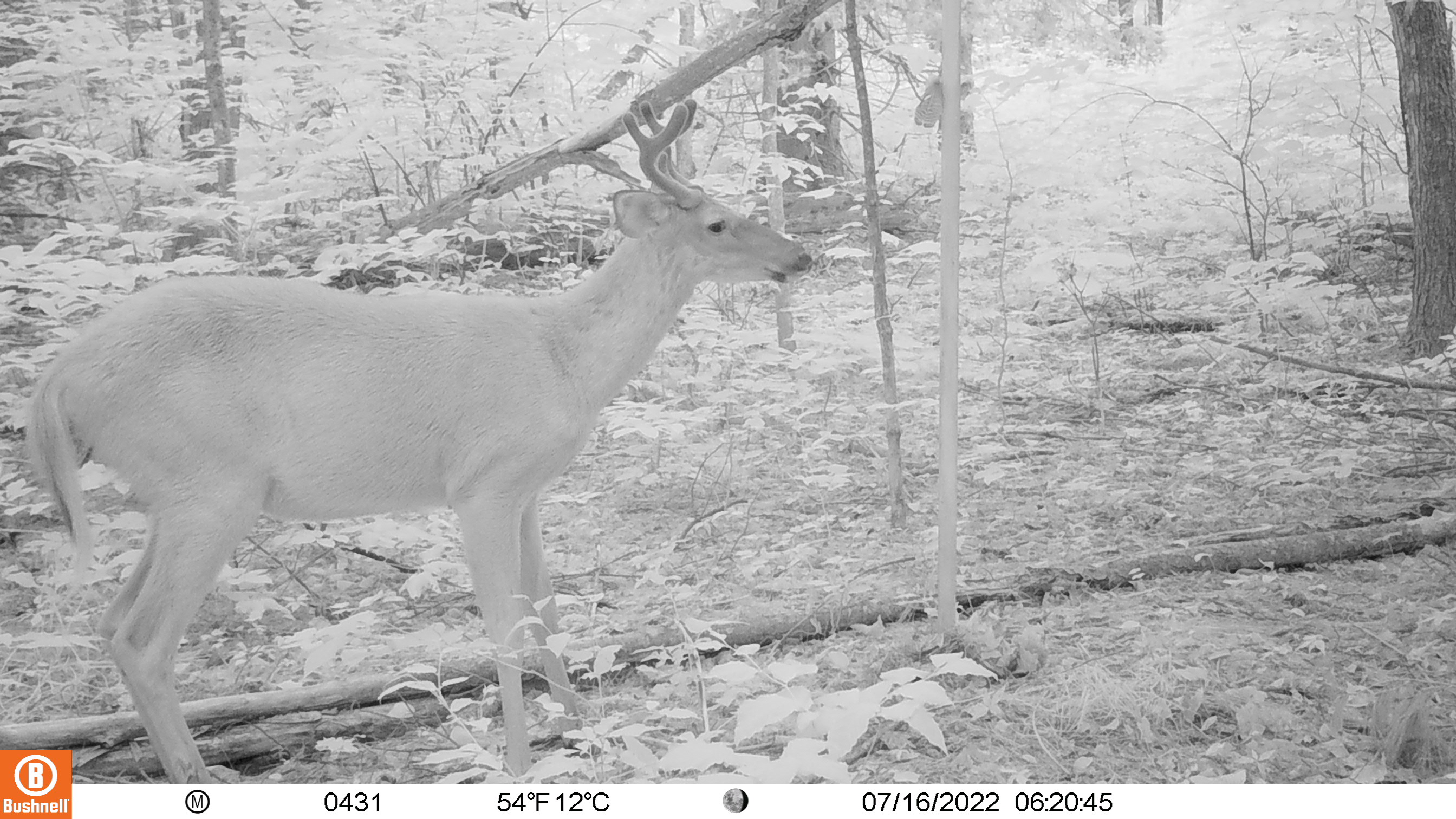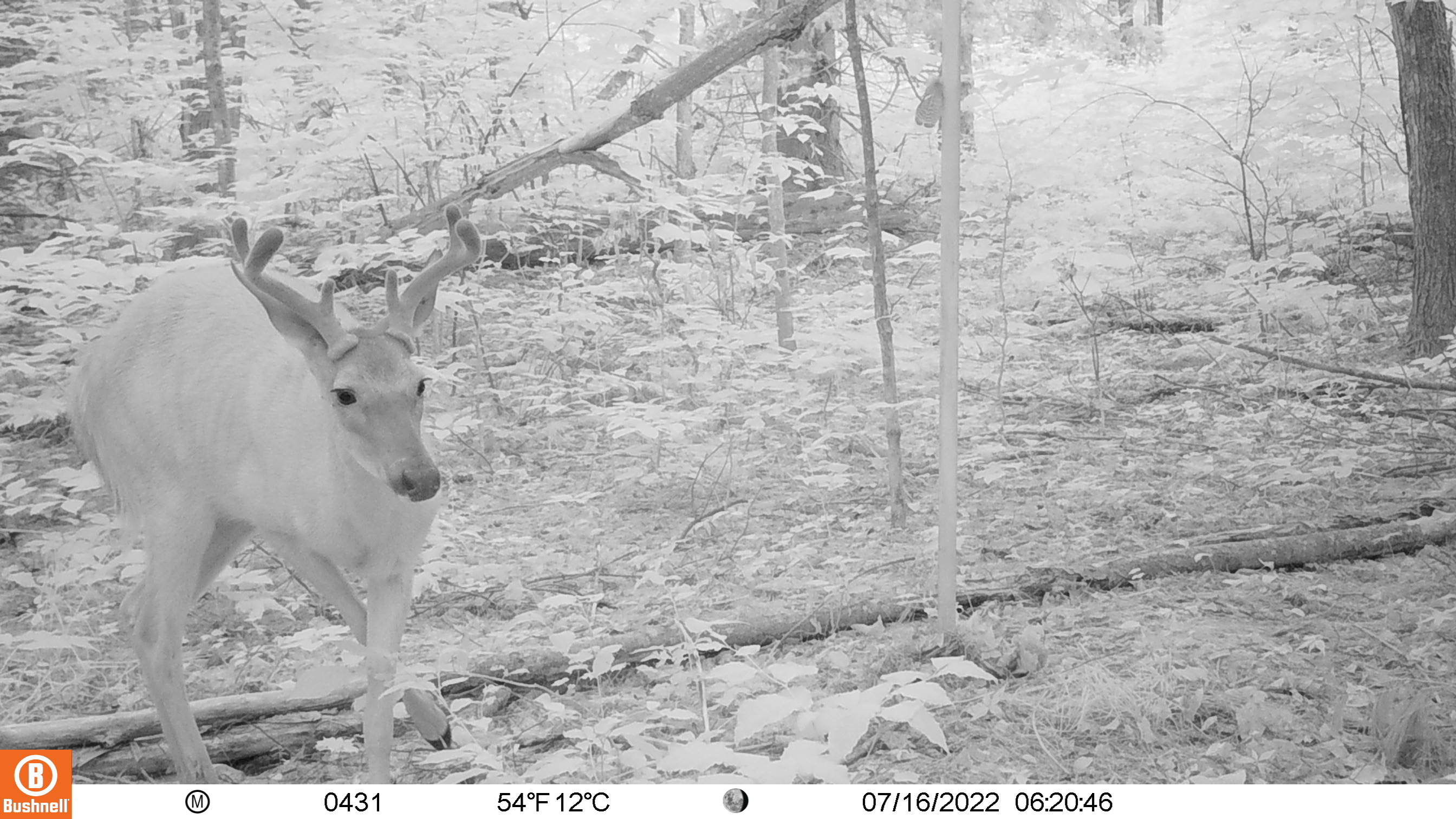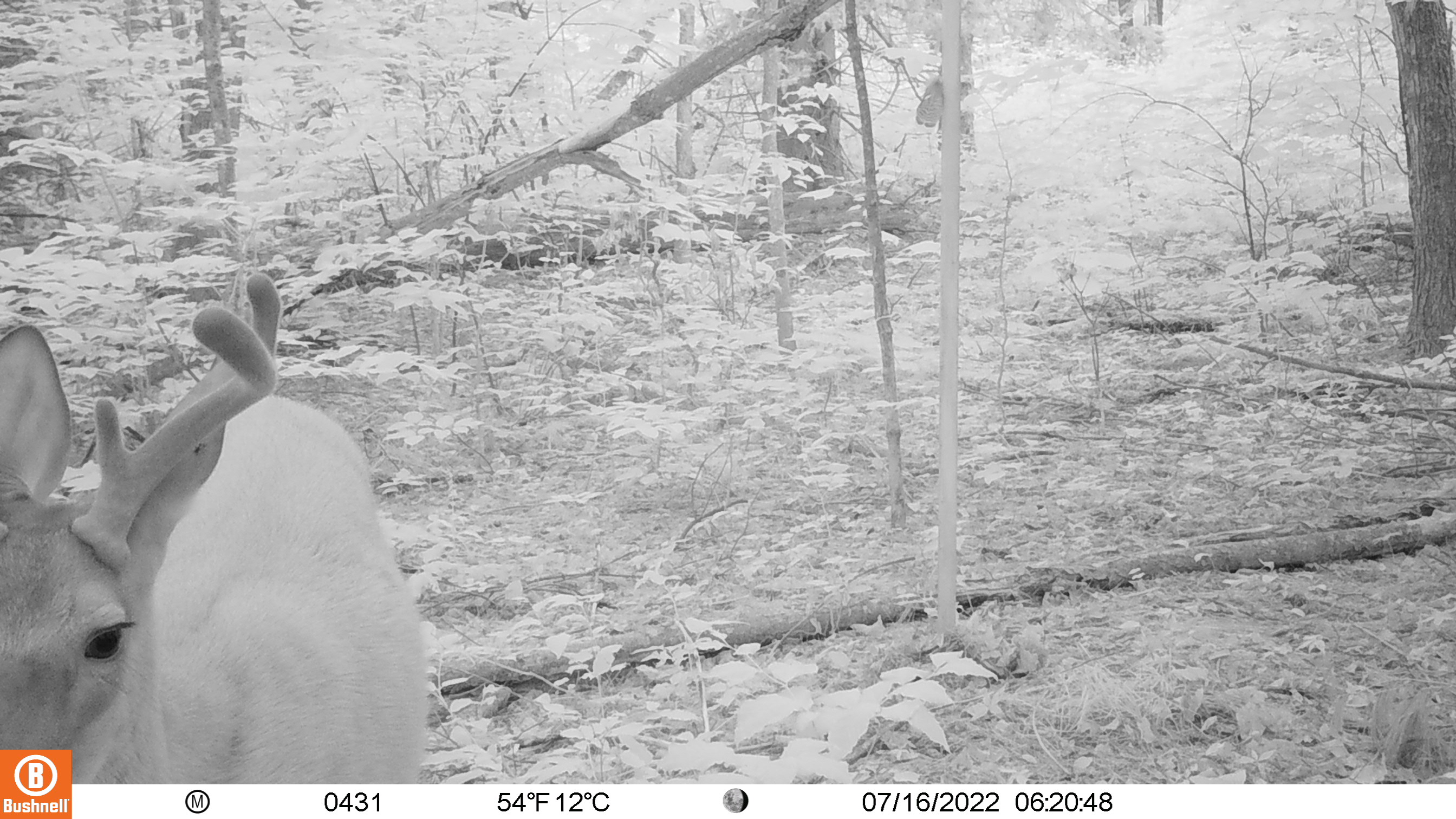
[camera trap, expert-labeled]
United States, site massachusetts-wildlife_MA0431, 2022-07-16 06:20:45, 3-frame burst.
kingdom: Animalia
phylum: Chordata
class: Mammalia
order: Artiodactyla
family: Cervidae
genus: Odocoileus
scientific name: Odocoileus virginianus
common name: white-tailed deer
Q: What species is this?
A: White-tailed deer (Odocoileus virginianus).